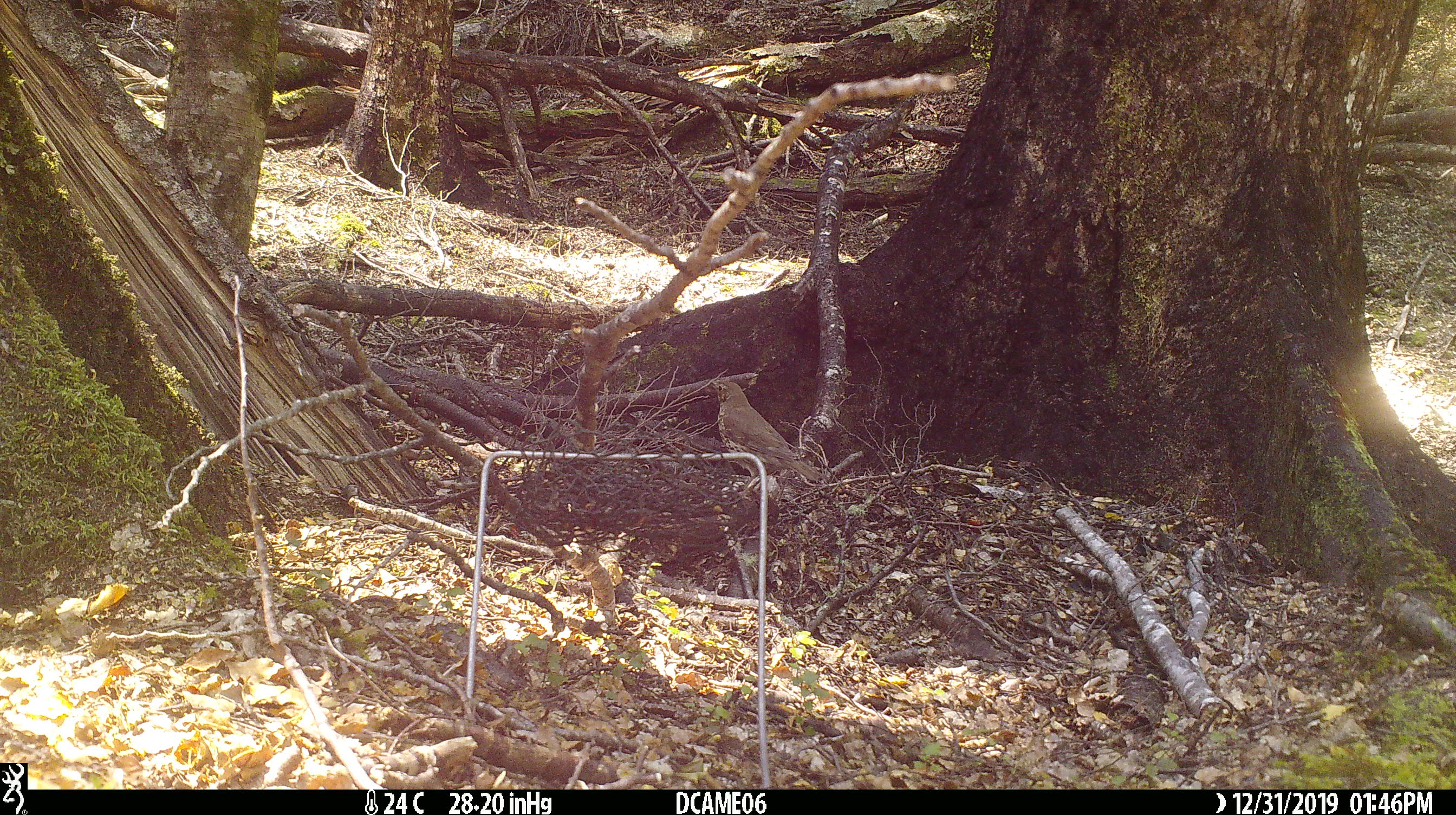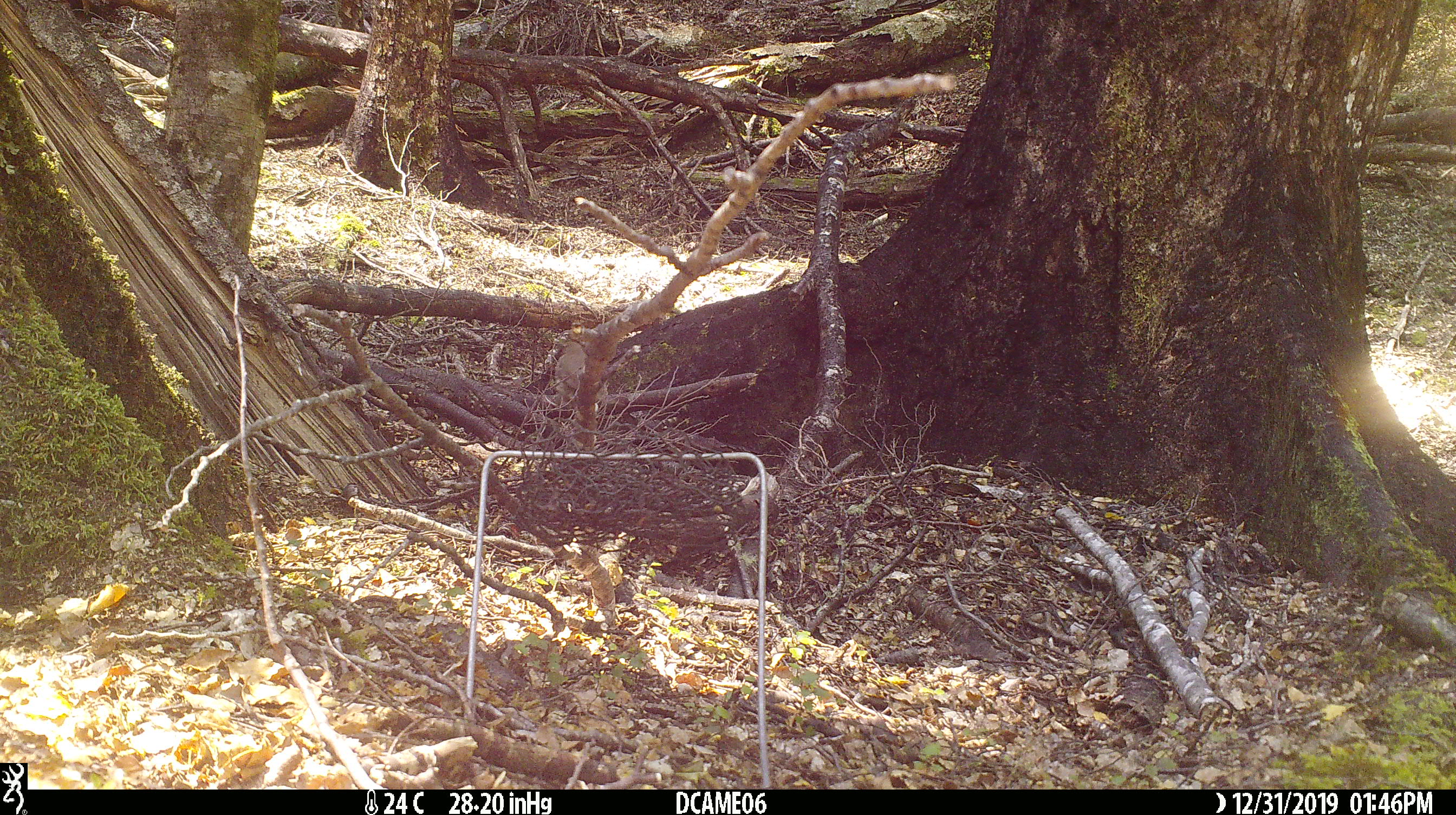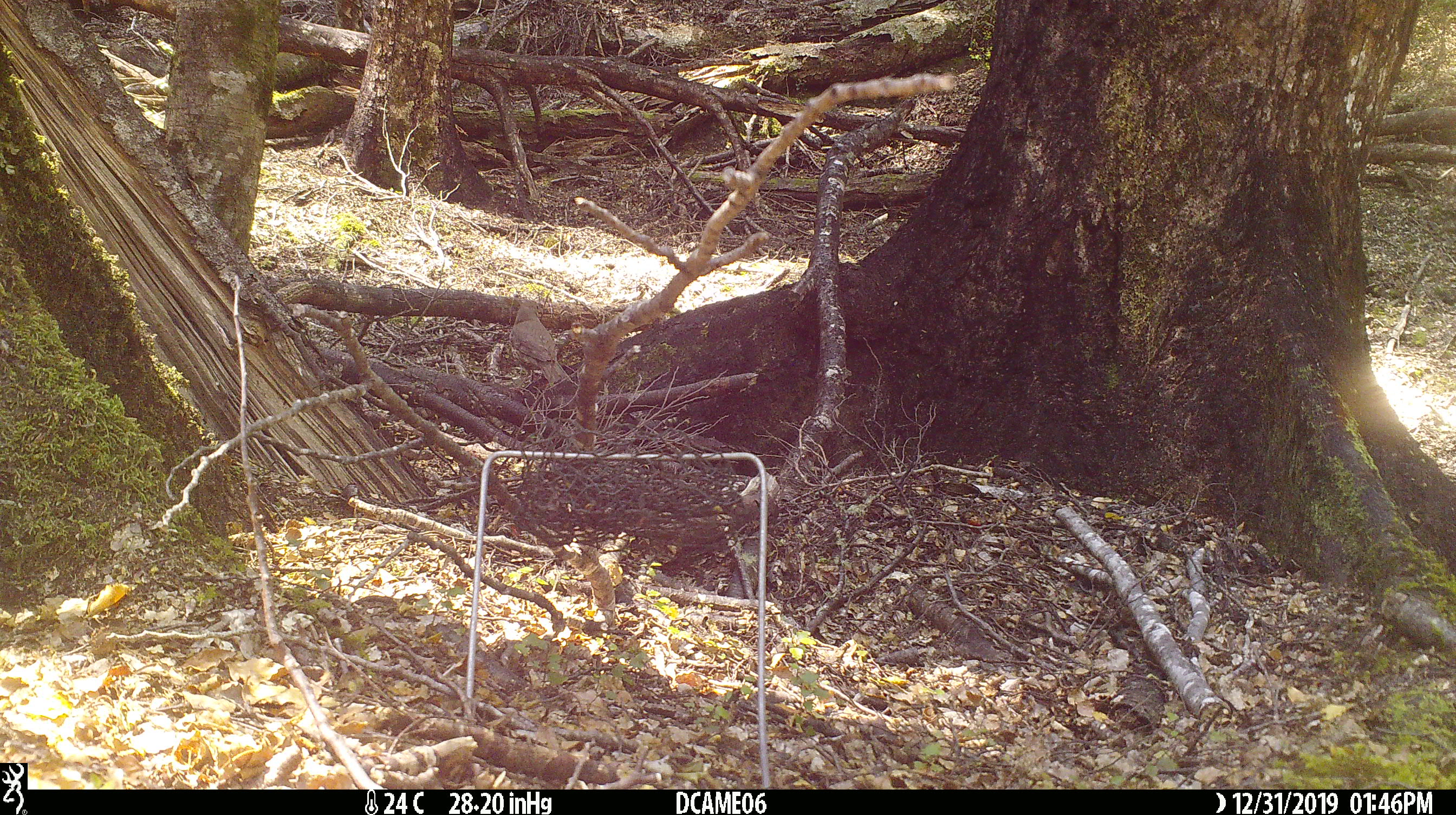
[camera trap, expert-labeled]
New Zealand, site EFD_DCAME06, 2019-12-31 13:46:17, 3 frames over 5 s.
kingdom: Animalia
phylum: Chordata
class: Aves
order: Passeriformes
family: Turdidae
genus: Turdus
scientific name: Turdus philomelos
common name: song thrush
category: thrush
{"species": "thrush (song thrush) (Turdus philomelos)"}